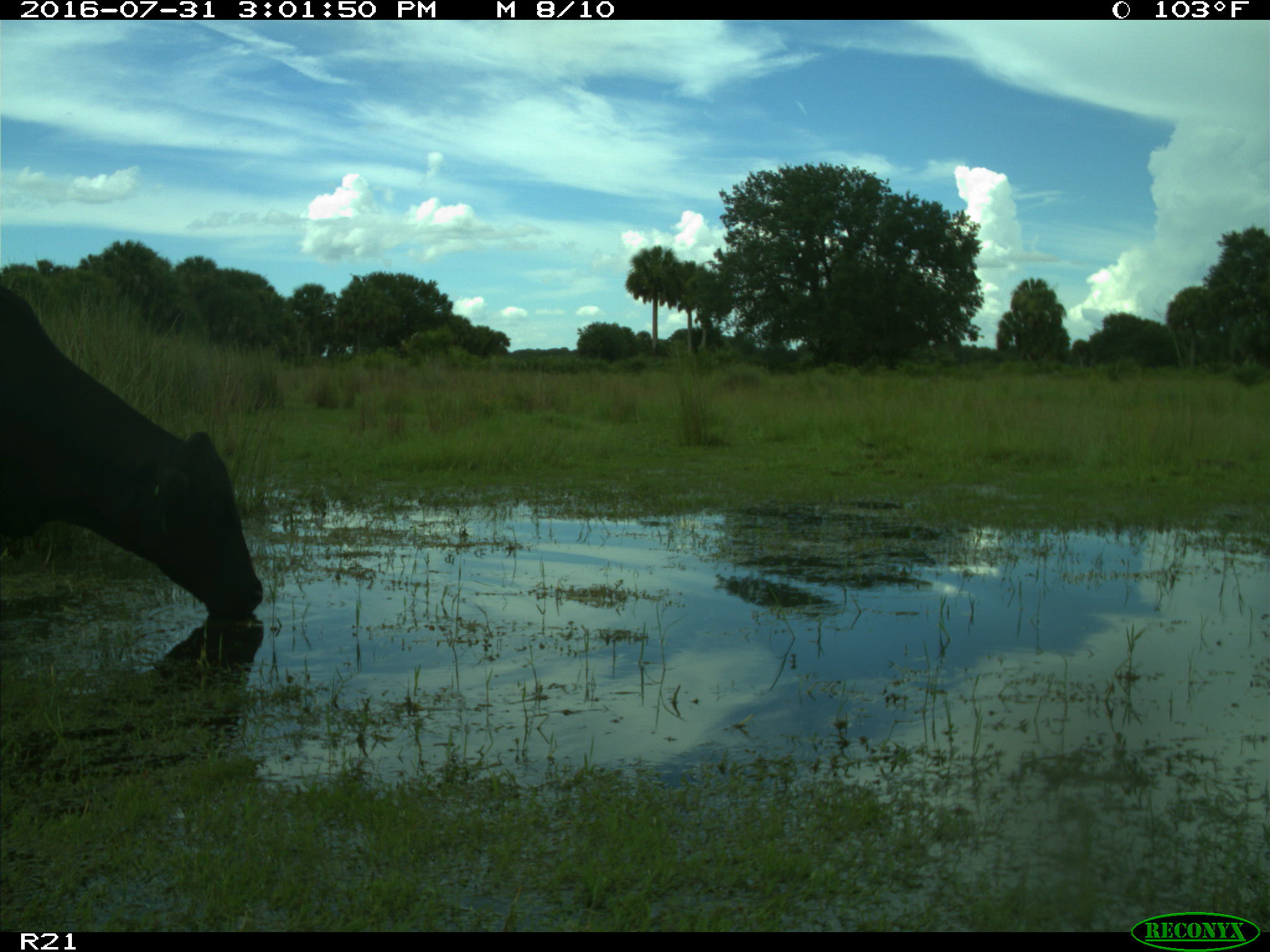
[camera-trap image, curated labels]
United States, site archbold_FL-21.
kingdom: Animalia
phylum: Chordata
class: Mammalia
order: Artiodactyla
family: Bovidae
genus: Bos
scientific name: Bos taurus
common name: domestic cow